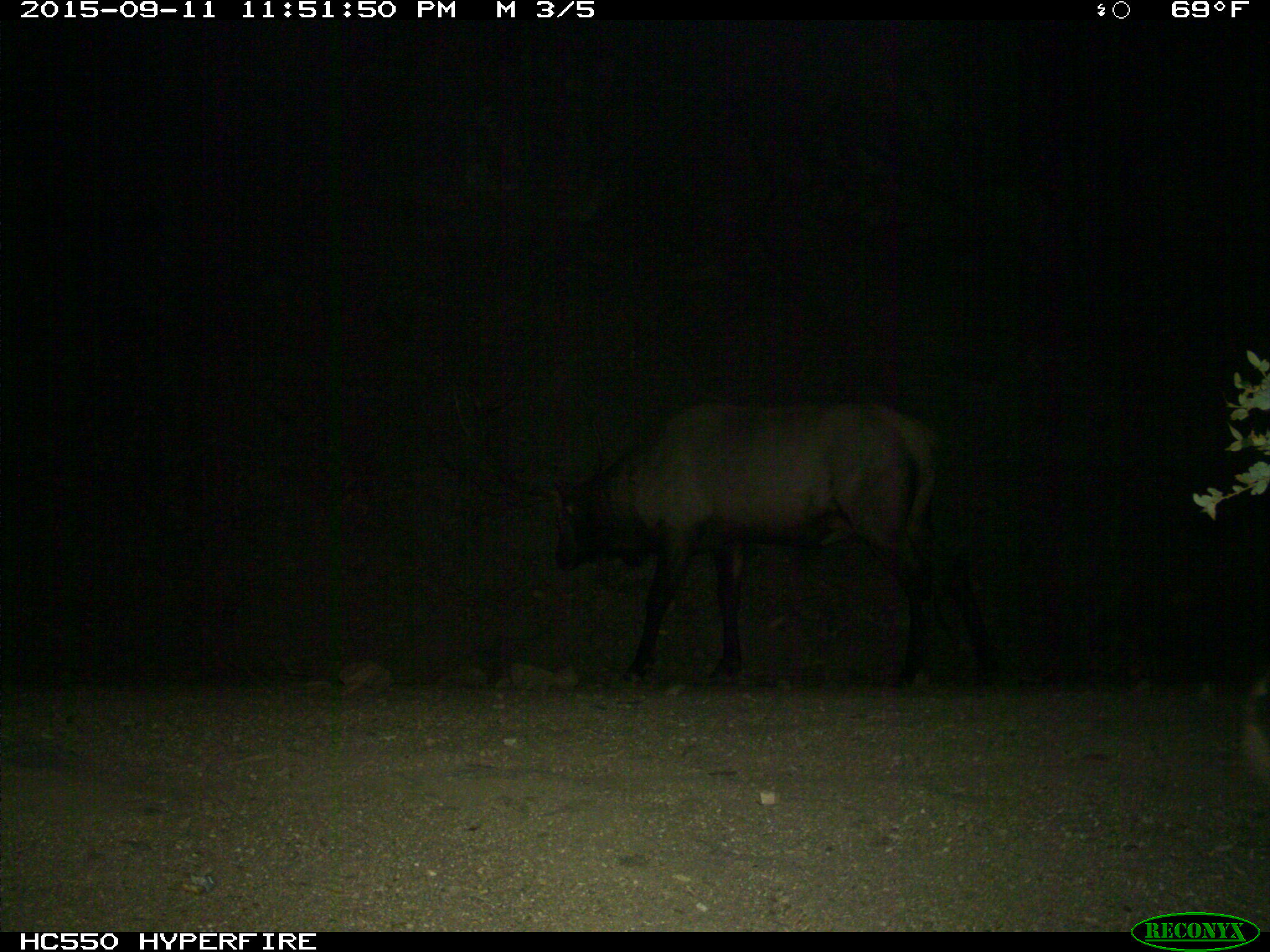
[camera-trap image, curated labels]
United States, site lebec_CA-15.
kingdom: Animalia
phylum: Chordata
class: Mammalia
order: Artiodactyla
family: Cervidae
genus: Cervus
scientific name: Cervus canadensis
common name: elk